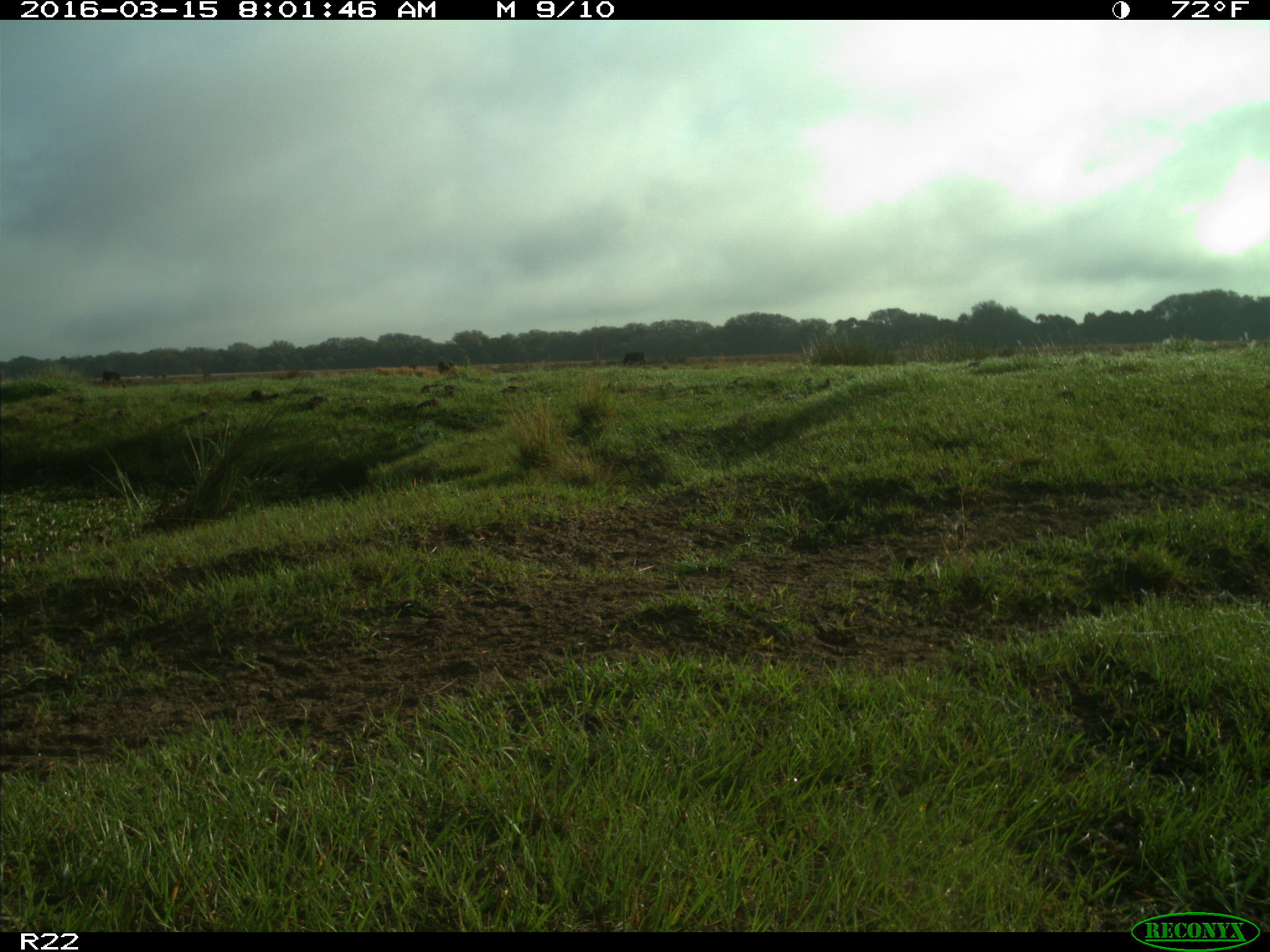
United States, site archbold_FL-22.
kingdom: Animalia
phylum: Chordata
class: Mammalia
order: Artiodactyla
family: Bovidae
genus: Bos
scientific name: Bos taurus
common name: domestic cow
Bos taurus (domestic cow).